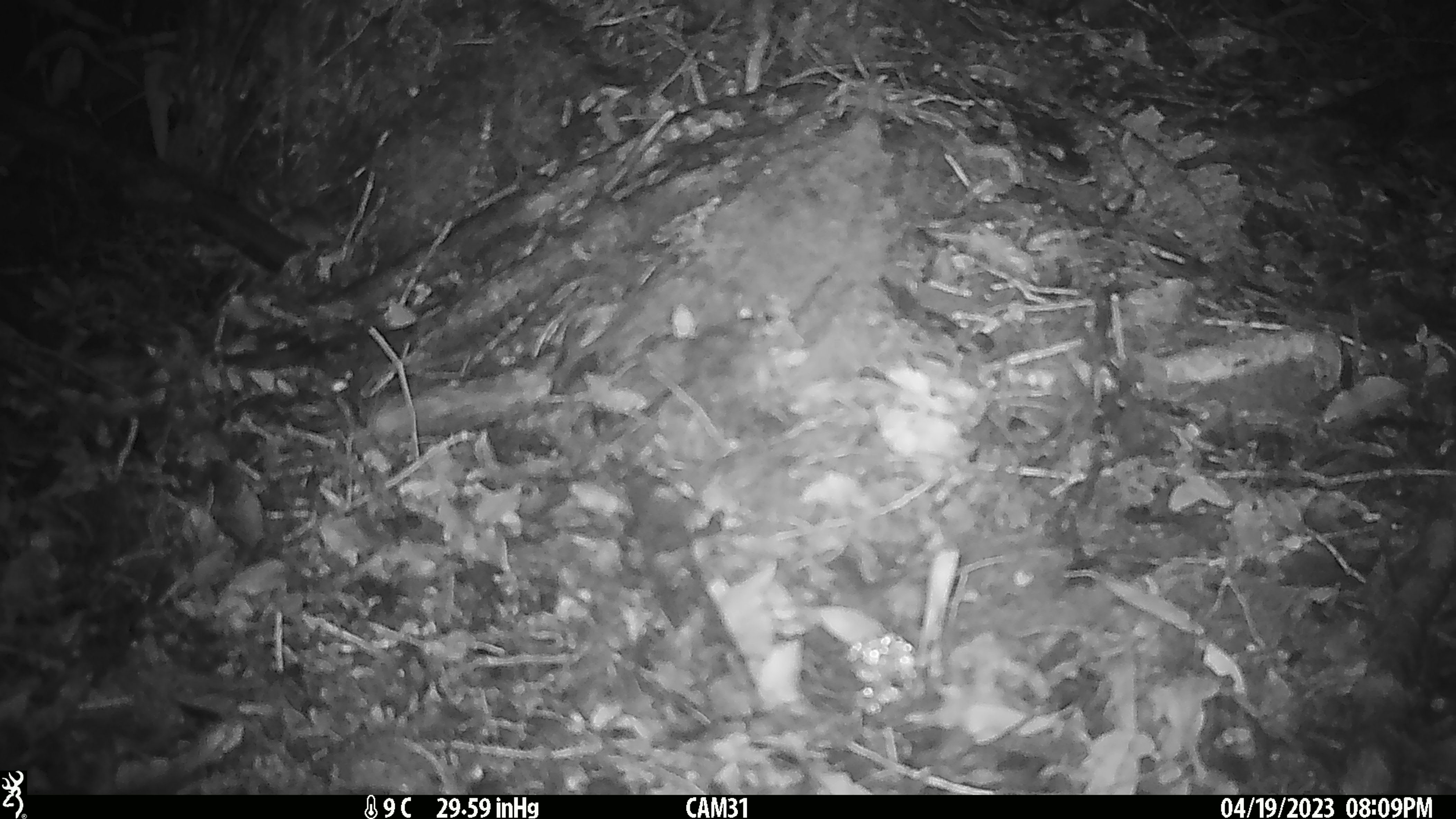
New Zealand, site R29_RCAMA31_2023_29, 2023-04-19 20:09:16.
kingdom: Animalia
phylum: Chordata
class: Mammalia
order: Rodentia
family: Muridae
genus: Mus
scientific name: Mus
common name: mouse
Mouse (Mus).